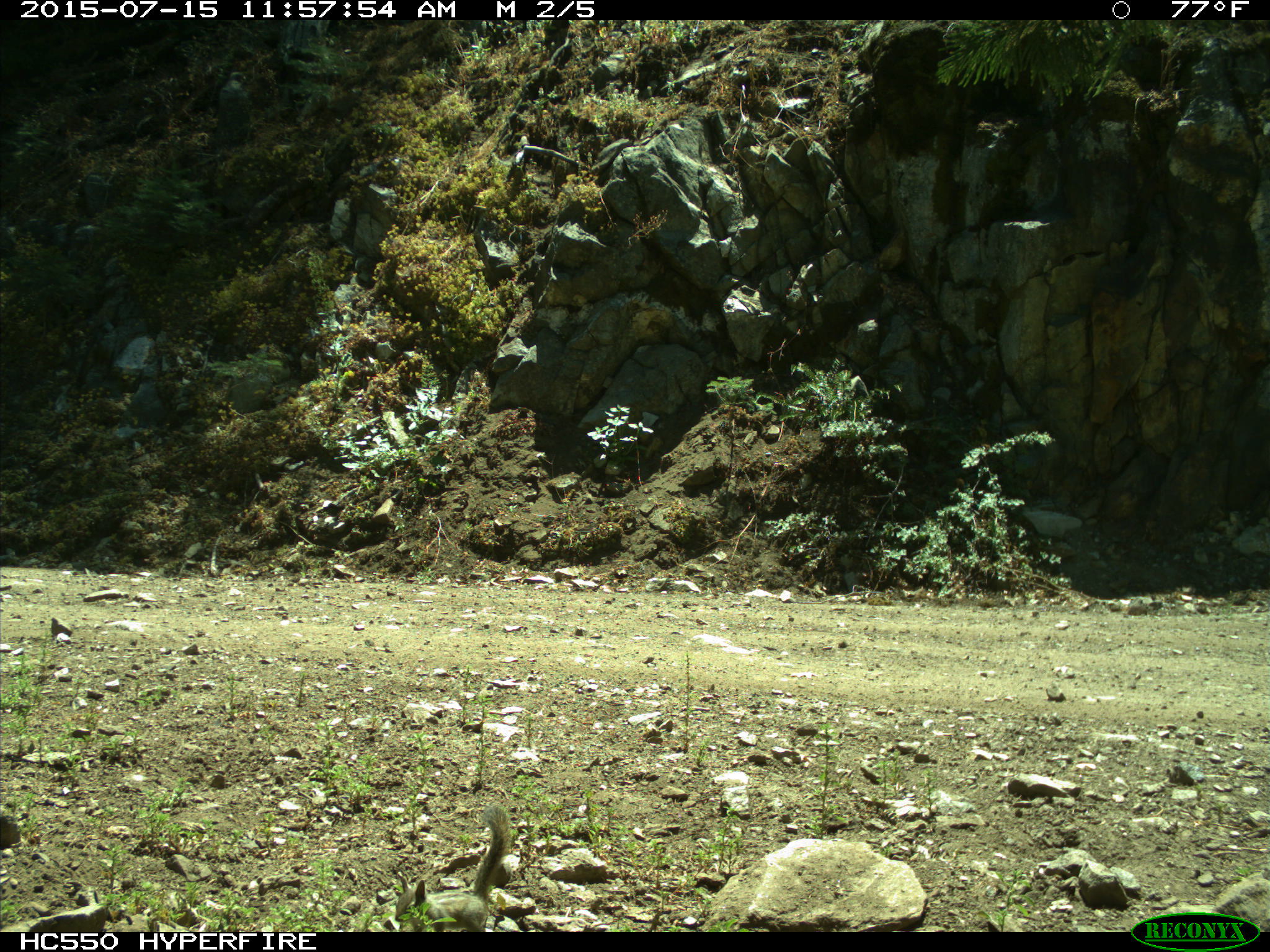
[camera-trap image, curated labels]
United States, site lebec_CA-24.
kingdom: Animalia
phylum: Chordata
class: Mammalia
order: Rodentia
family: Sciuridae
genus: Tamias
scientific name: Tamias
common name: chipmunk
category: unidentified chipmunk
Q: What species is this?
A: Unidentified chipmunk (chipmunk) (Tamias).